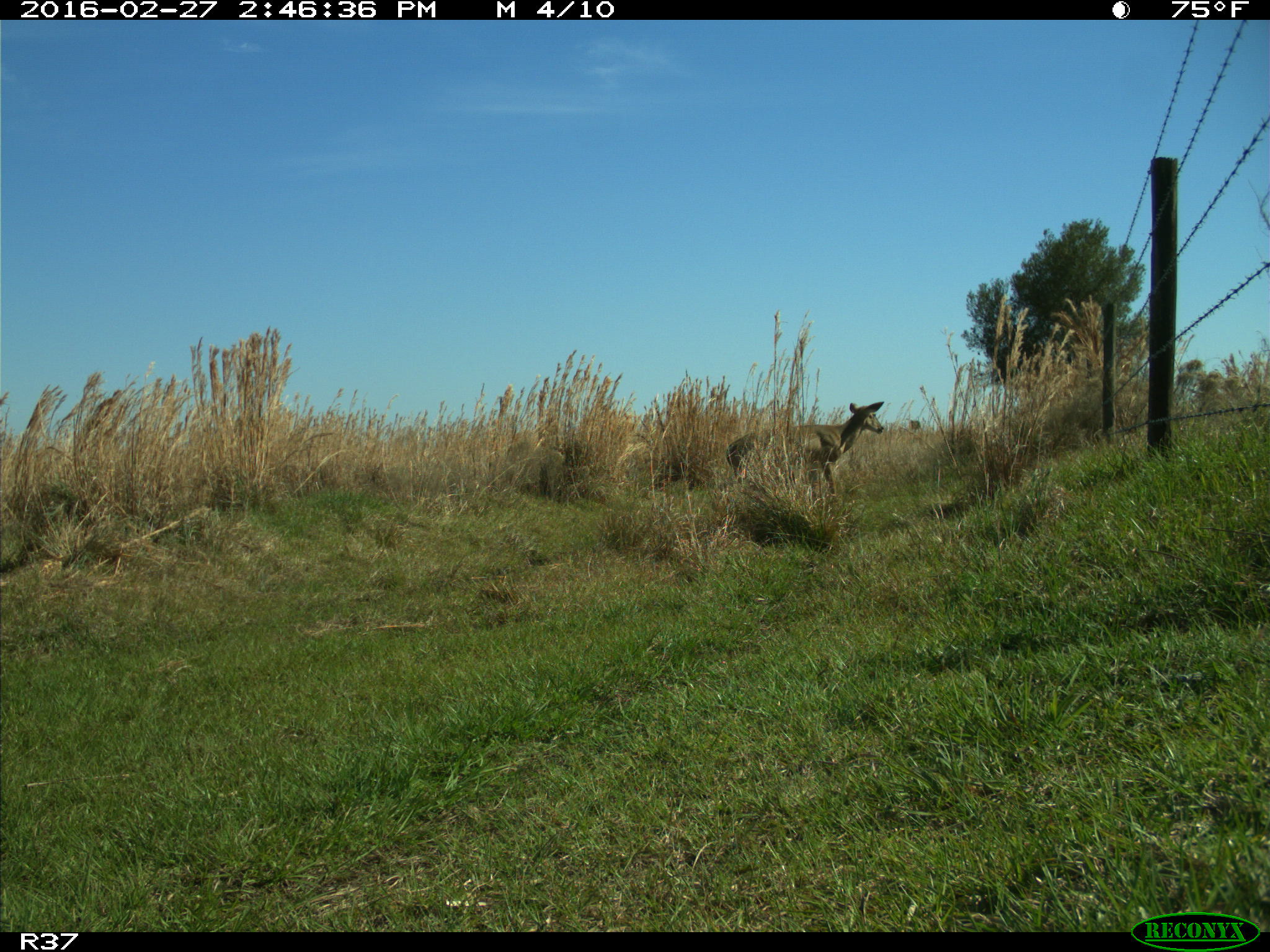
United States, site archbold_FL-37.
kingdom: Animalia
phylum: Chordata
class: Mammalia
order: Artiodactyla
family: Cervidae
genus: Odocoileus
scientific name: Odocoileus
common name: deer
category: unidentified deer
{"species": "unidentified deer (deer) (Odocoileus)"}